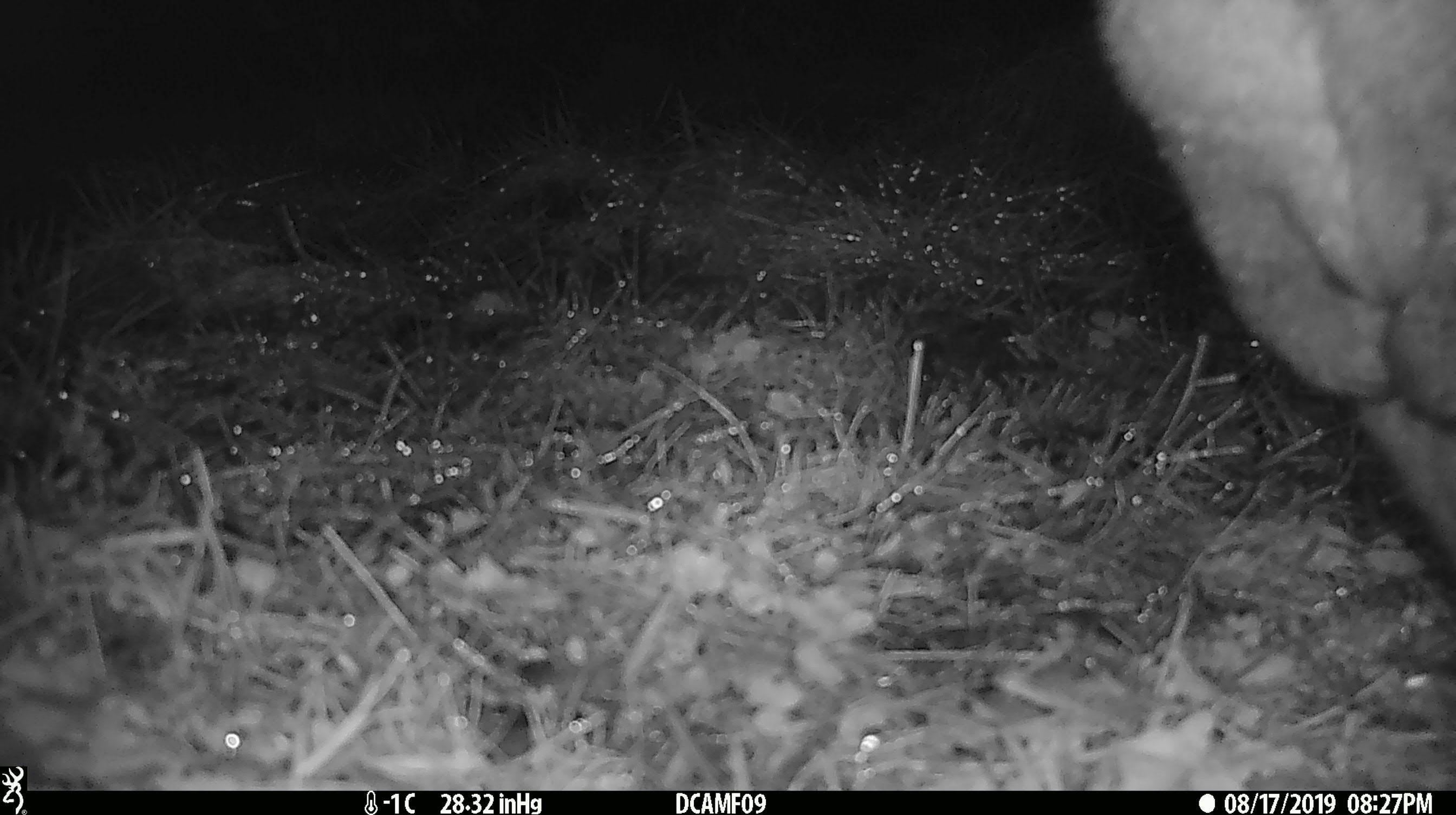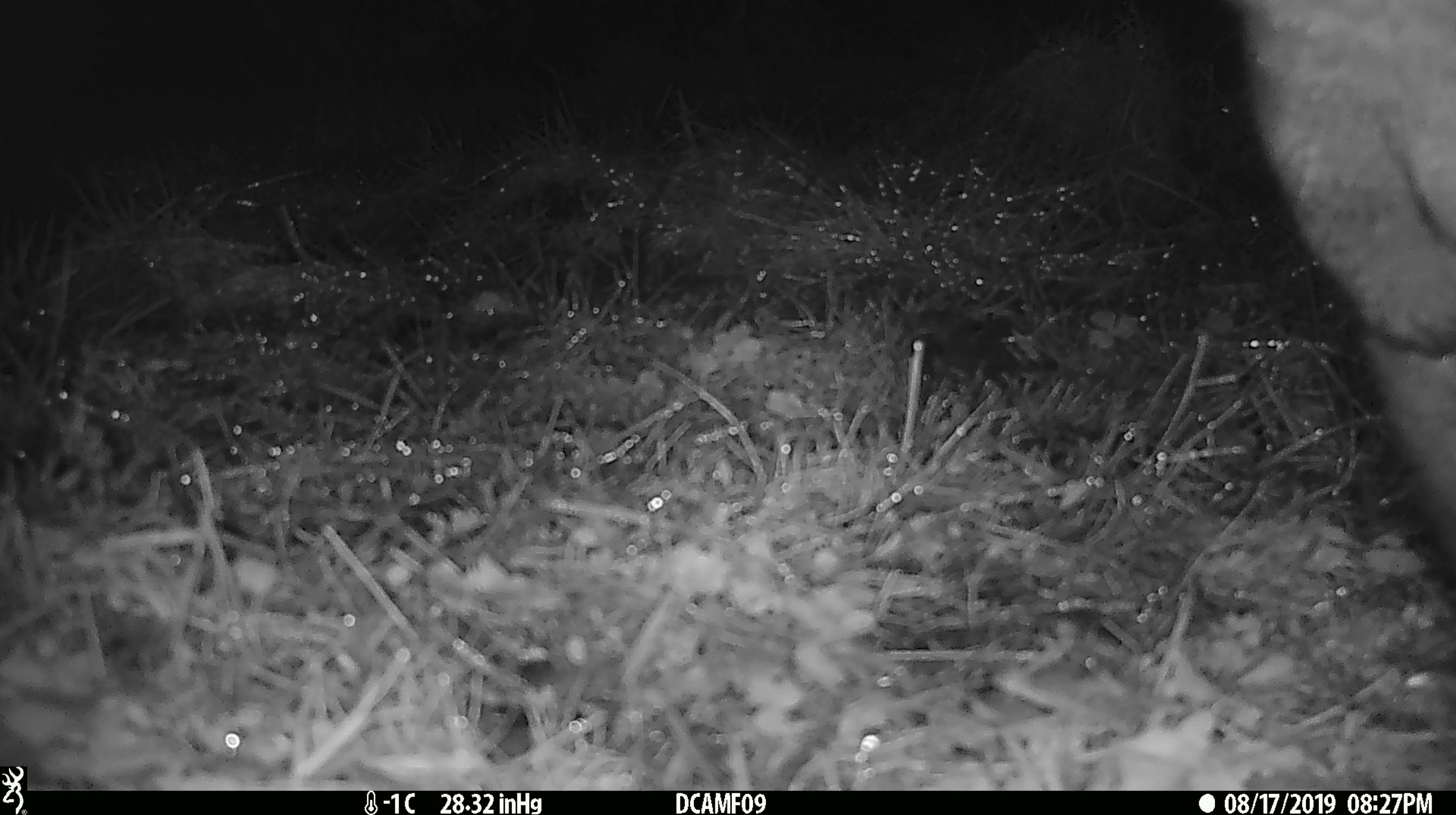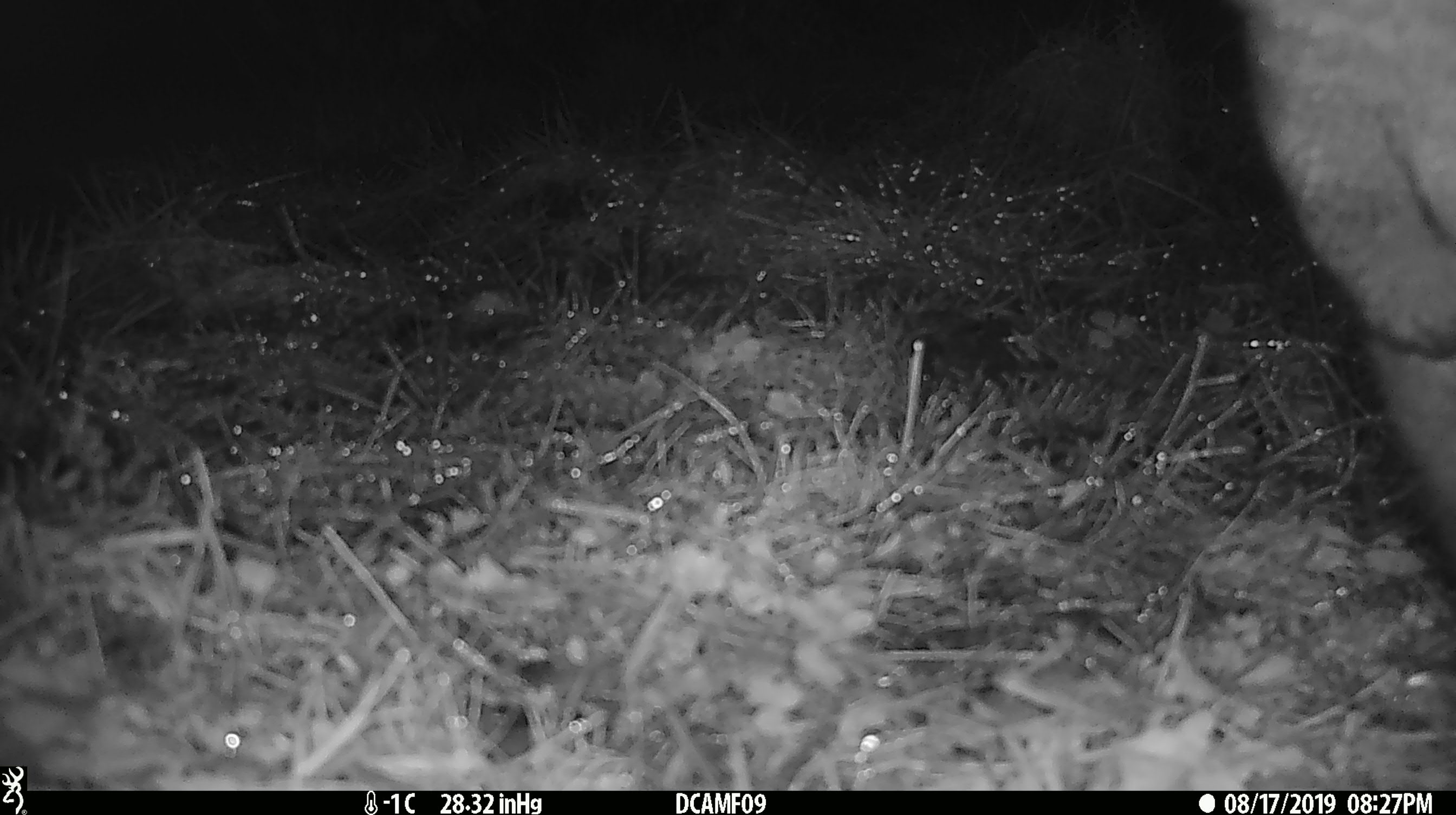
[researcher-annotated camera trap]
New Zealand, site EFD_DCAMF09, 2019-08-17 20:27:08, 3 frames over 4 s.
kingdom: Animalia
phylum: Chordata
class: Mammalia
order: Diprotodontia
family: Phalangeridae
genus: Trichosurus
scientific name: Trichosurus vulpecula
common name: common brushtail possum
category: possum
Possum (common brushtail possum) (Trichosurus vulpecula).